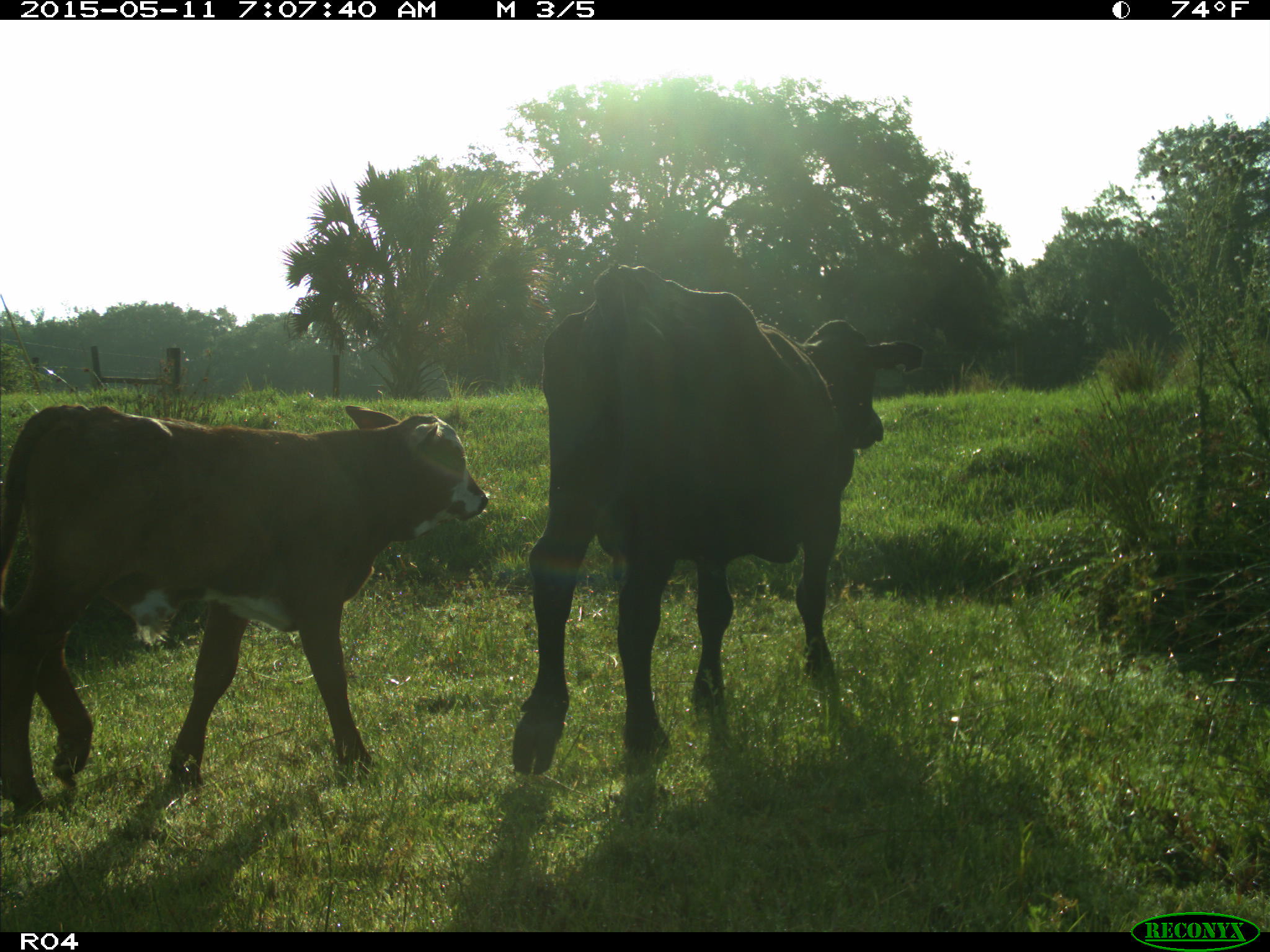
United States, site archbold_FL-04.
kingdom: Animalia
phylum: Chordata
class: Mammalia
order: Artiodactyla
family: Bovidae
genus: Bos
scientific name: Bos taurus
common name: domestic cow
Bos taurus (domestic cow).